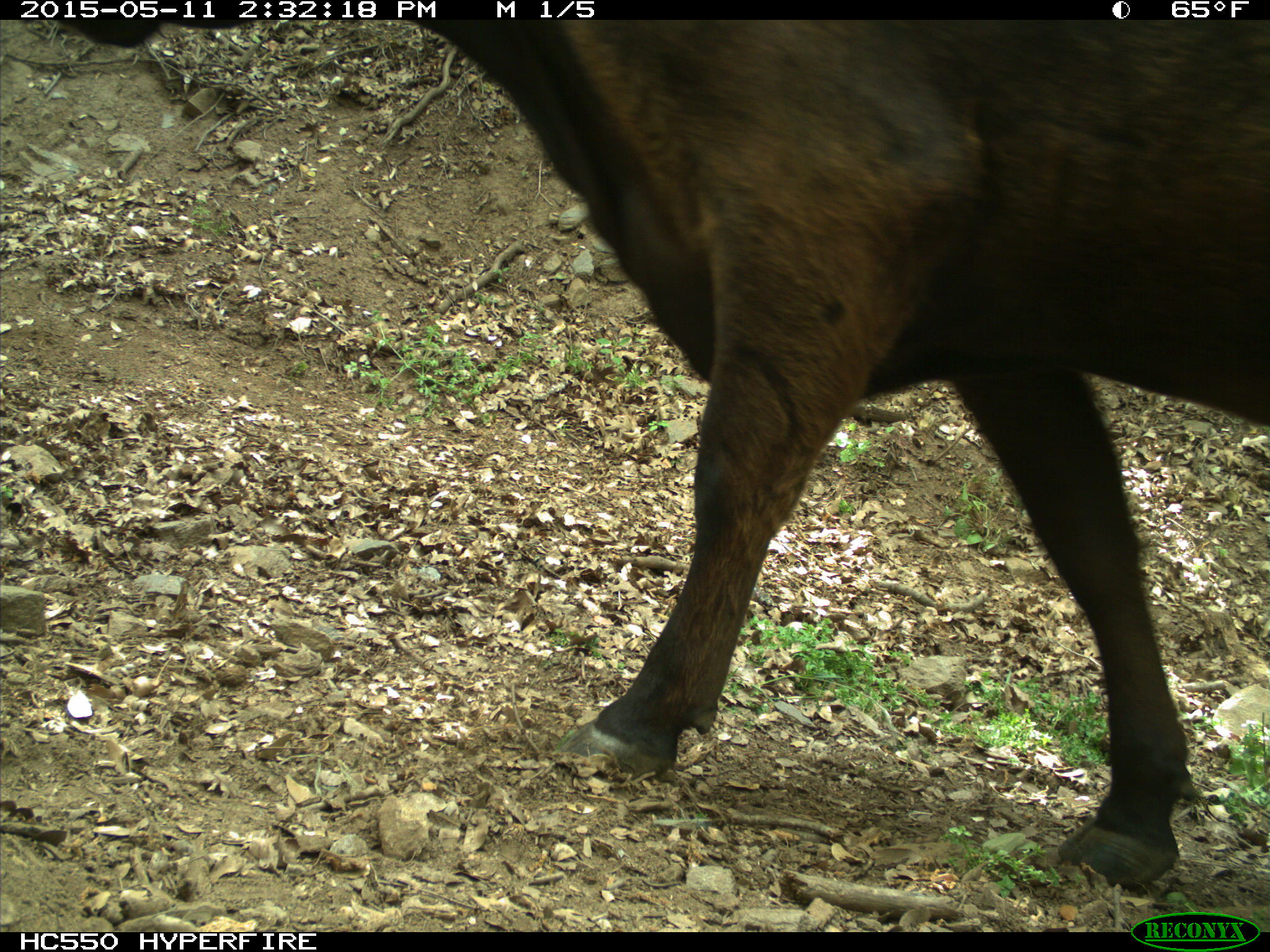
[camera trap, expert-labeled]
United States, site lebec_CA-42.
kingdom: Animalia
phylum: Chordata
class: Mammalia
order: Artiodactyla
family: Bovidae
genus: Bos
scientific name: Bos taurus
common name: domestic cow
Bos taurus (domestic cow).